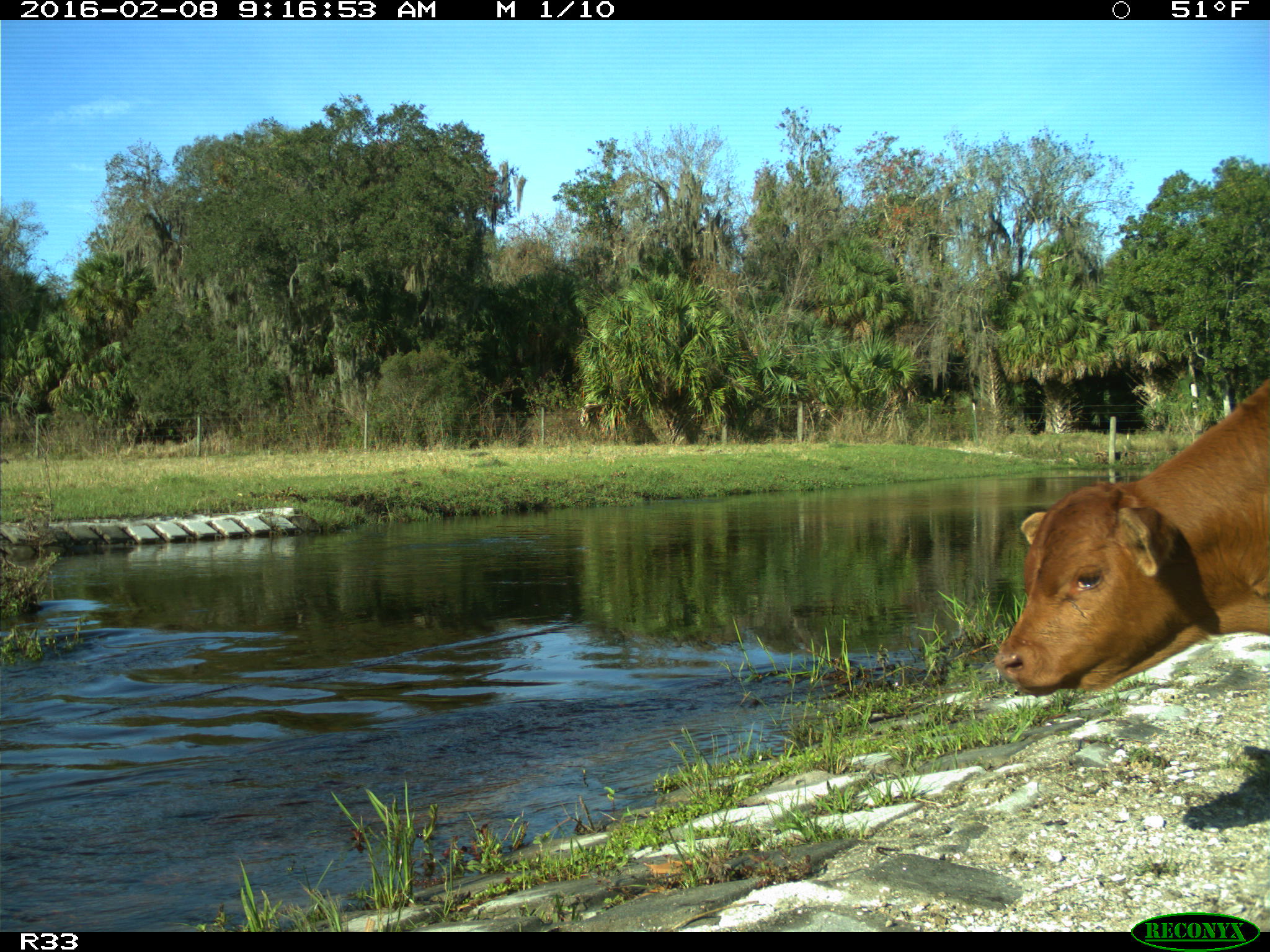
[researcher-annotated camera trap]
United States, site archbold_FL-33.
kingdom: Animalia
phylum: Chordata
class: Mammalia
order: Artiodactyla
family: Bovidae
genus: Bos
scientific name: Bos taurus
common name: domestic cow